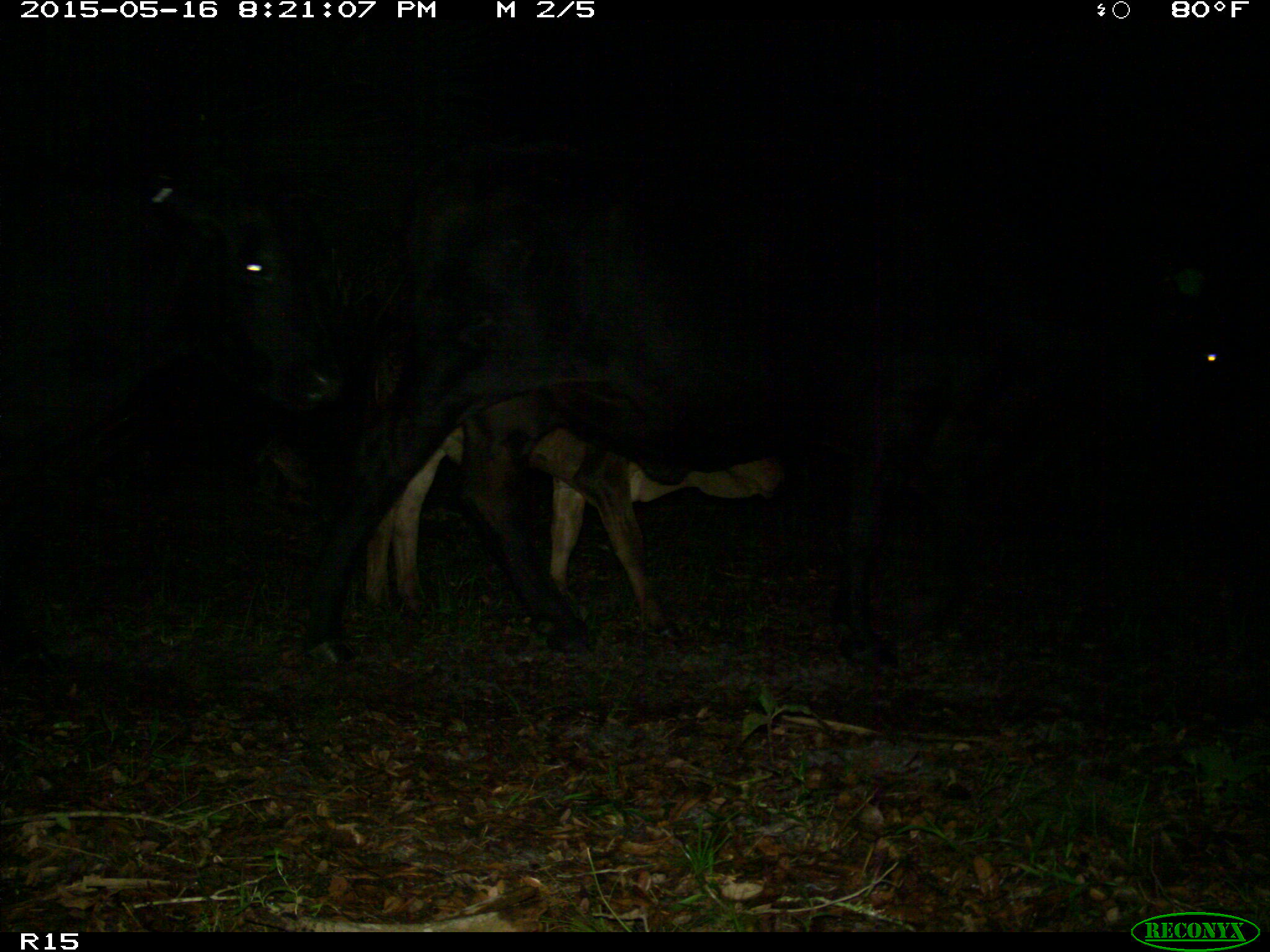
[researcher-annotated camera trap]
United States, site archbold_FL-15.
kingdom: Animalia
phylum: Chordata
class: Mammalia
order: Artiodactyla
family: Bovidae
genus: Bos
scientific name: Bos taurus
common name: domestic cow